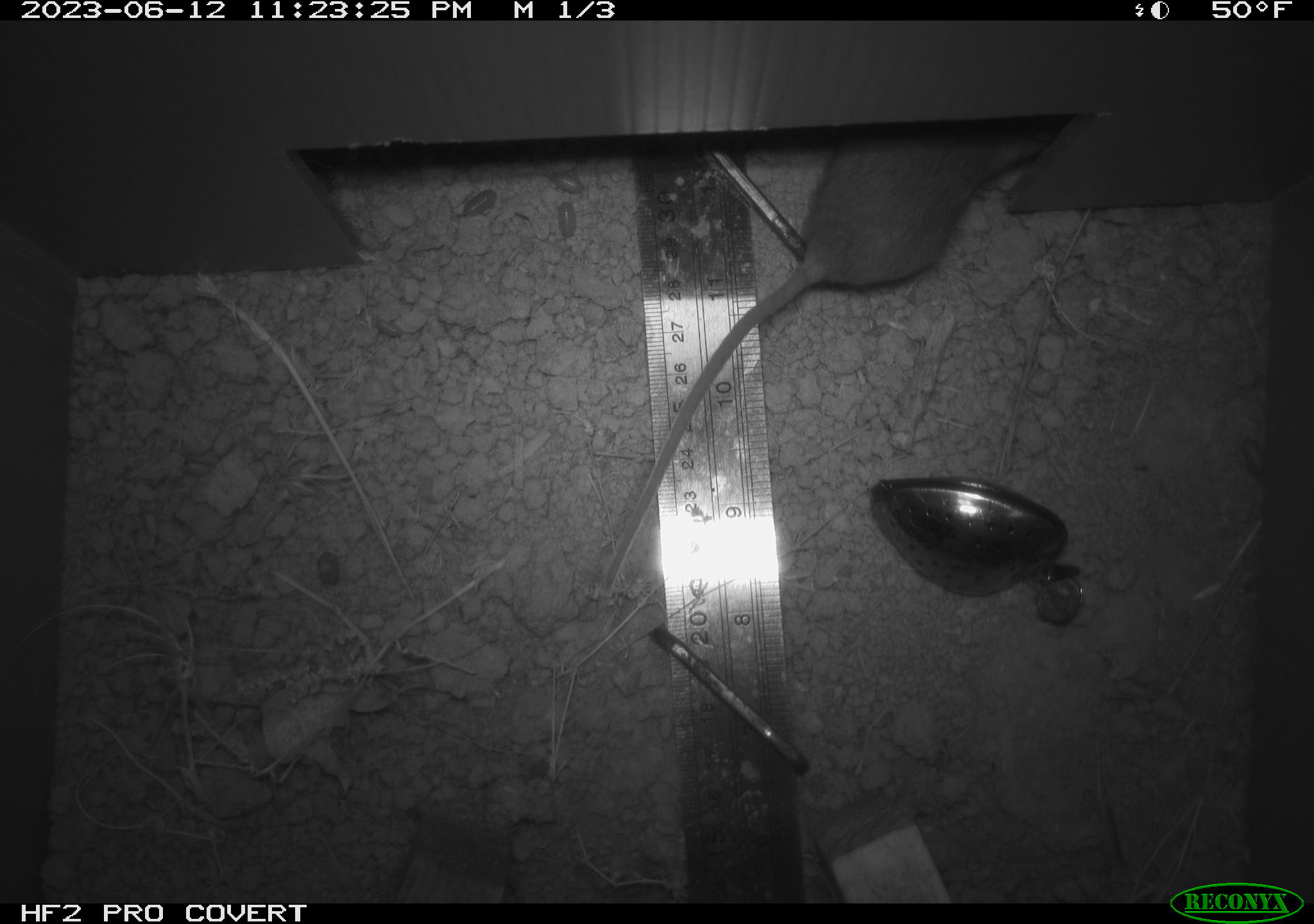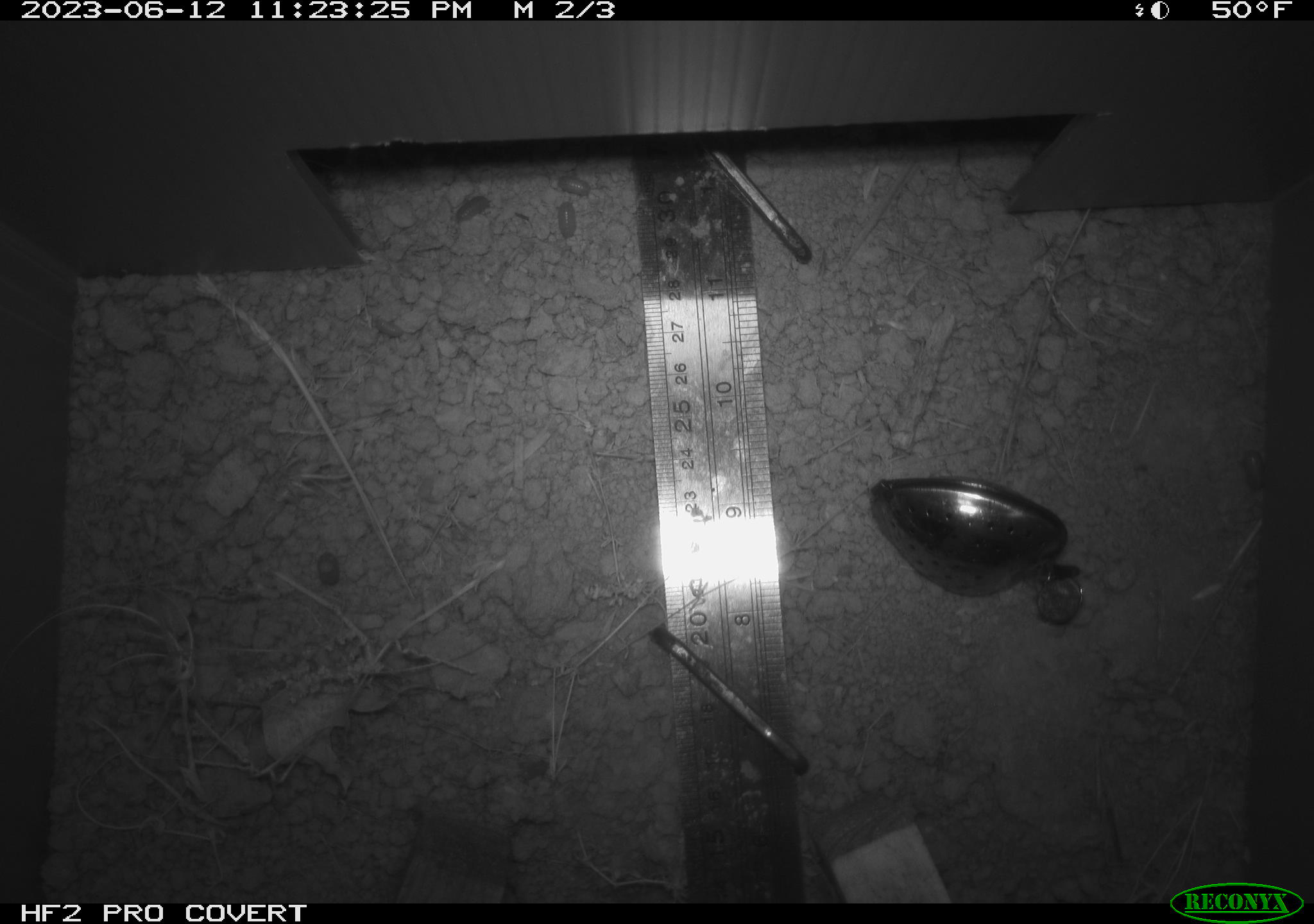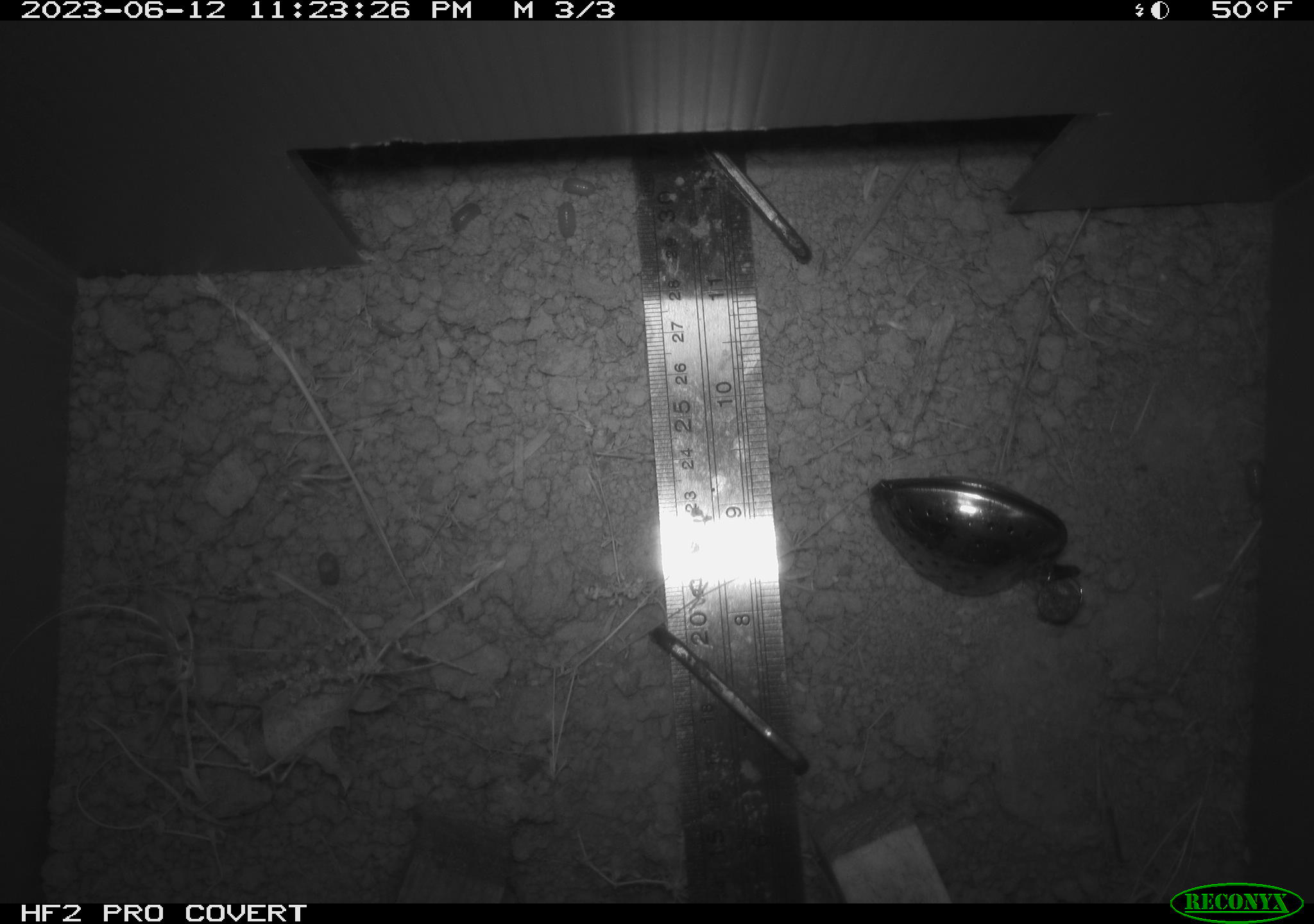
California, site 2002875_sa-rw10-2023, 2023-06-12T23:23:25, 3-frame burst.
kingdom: Animalia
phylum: Chordata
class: Mammalia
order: Rodentia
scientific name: Rodentia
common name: rodent